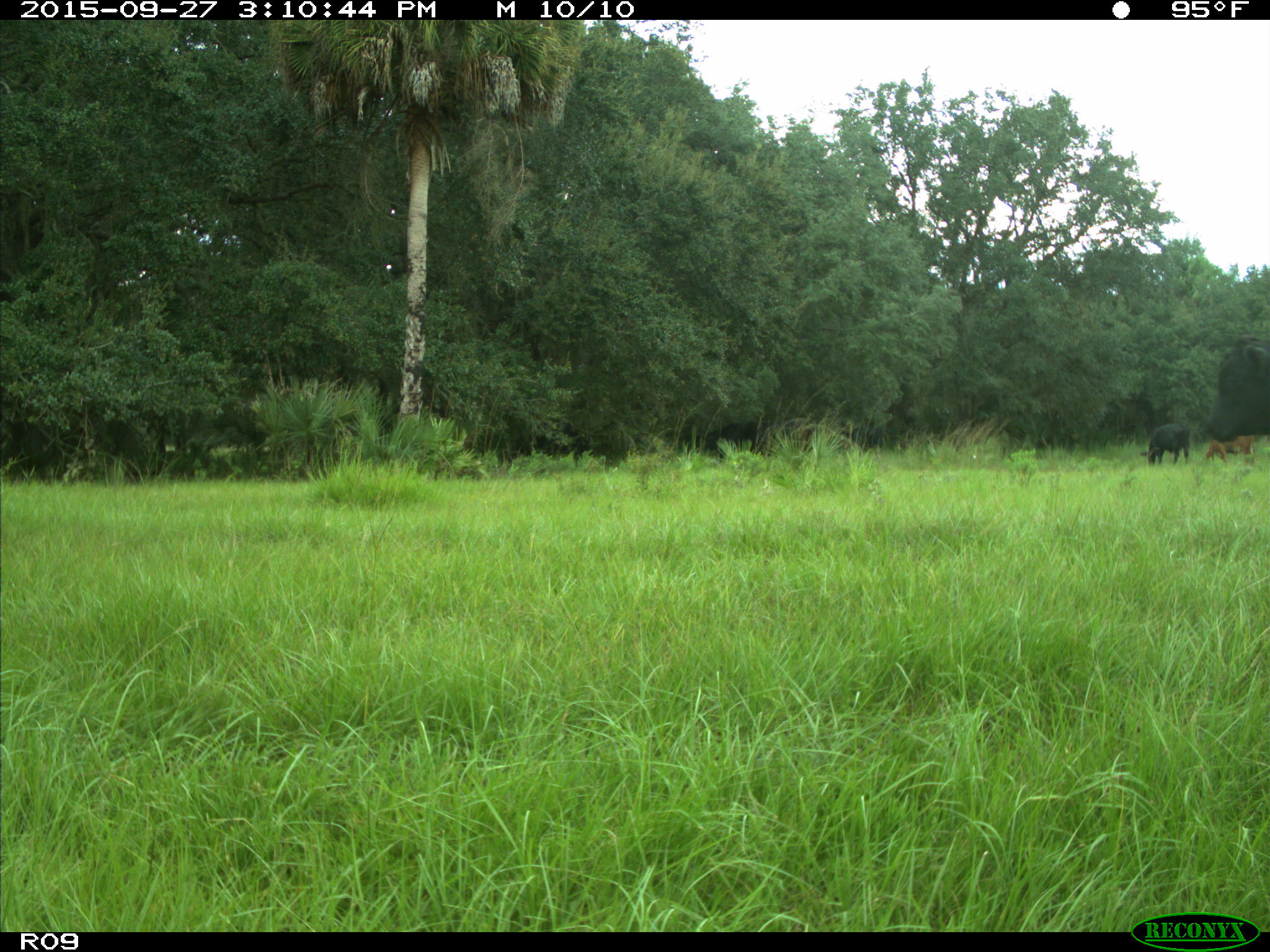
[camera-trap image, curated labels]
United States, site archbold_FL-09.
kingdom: Animalia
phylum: Chordata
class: Mammalia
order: Artiodactyla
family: Bovidae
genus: Bos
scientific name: Bos taurus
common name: domestic cow